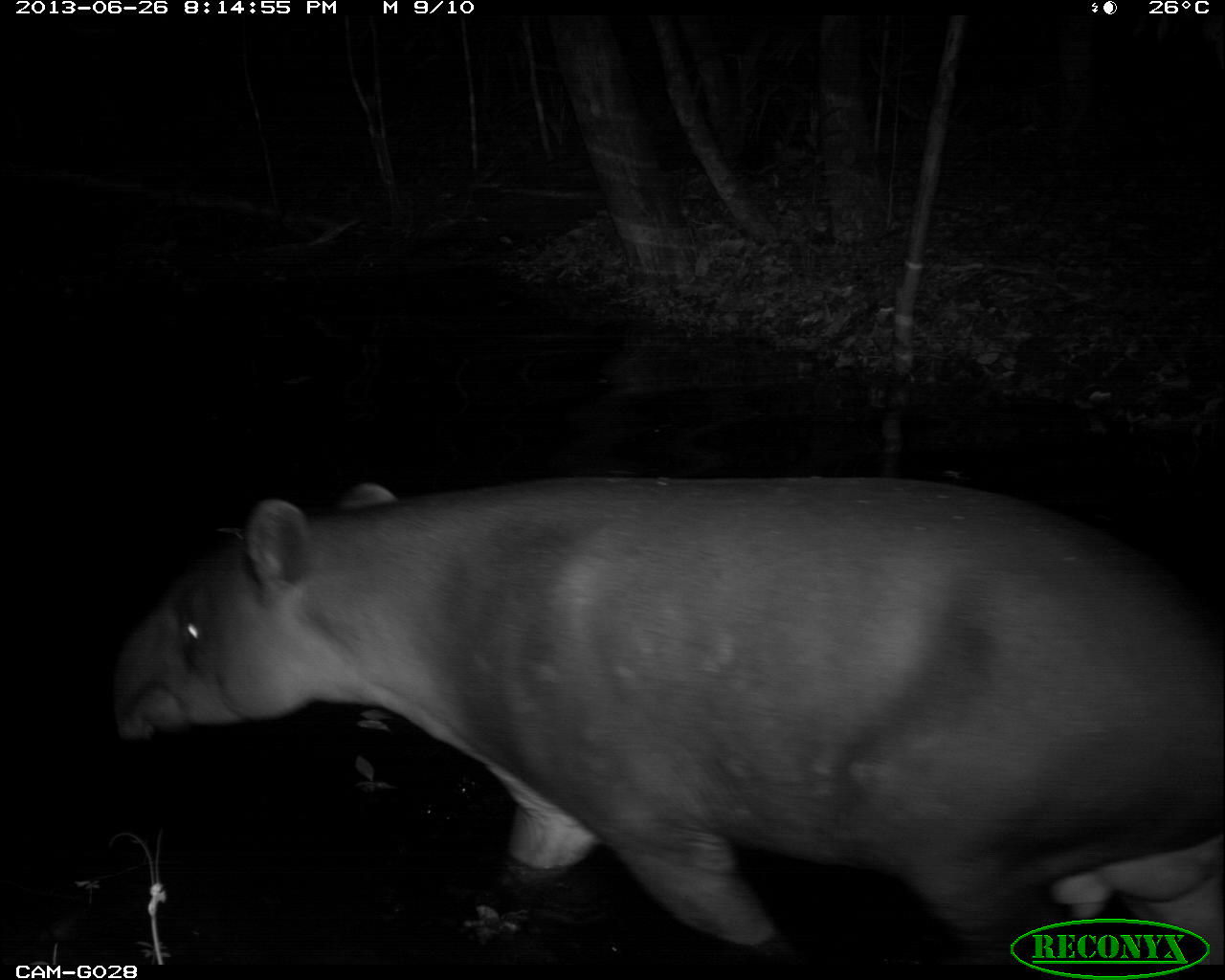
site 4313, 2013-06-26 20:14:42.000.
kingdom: Animalia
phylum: Chordata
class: Mammalia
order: Perissodactyla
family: Tapiridae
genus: Tapirus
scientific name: Tapirus bairdii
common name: baird's tapir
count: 1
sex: male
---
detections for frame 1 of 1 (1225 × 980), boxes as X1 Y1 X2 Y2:
tapirus bairdii: 104 466 1222 969